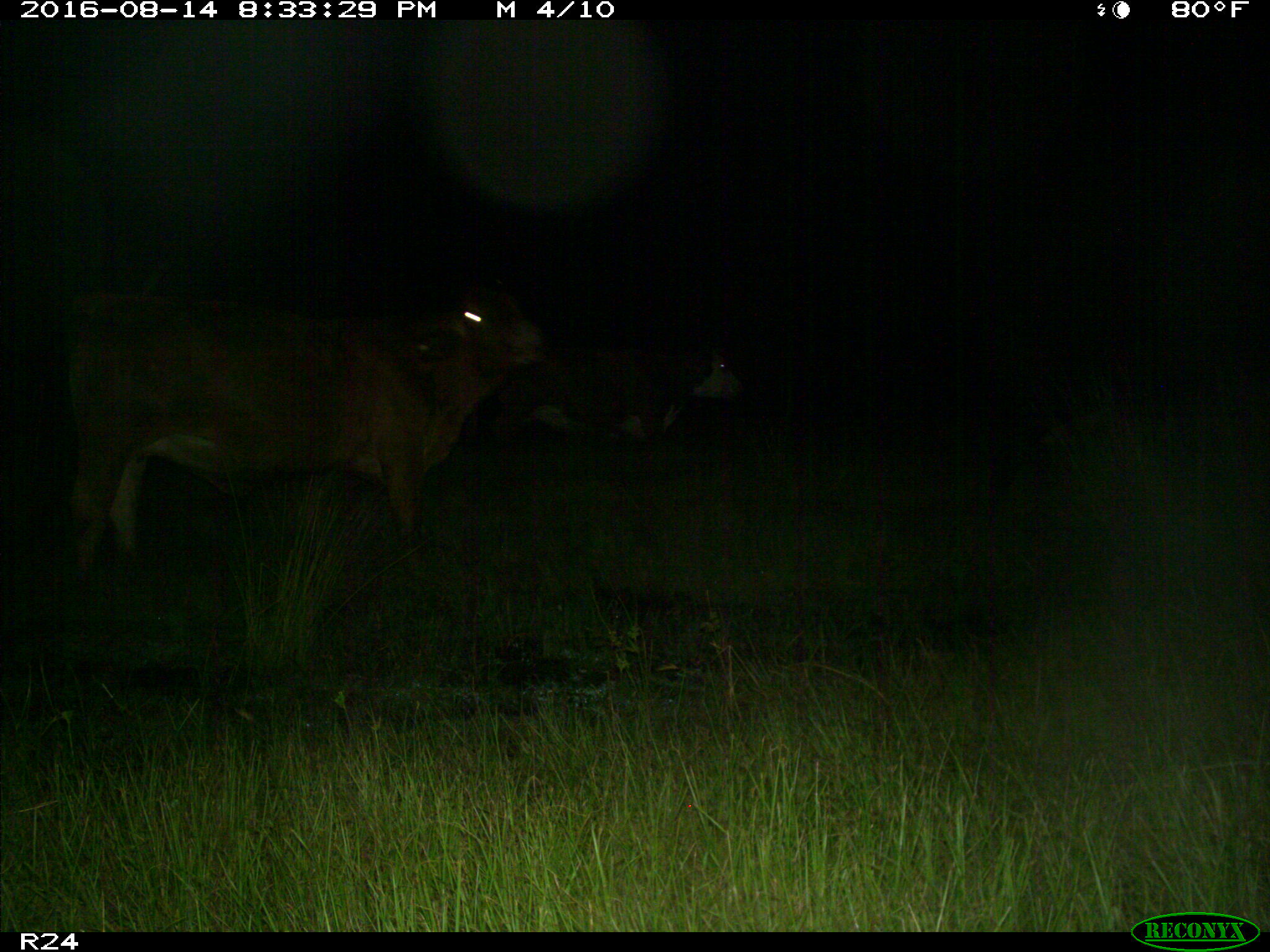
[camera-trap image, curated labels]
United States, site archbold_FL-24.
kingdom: Animalia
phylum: Chordata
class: Mammalia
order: Artiodactyla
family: Bovidae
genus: Bos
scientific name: Bos taurus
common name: domestic cow